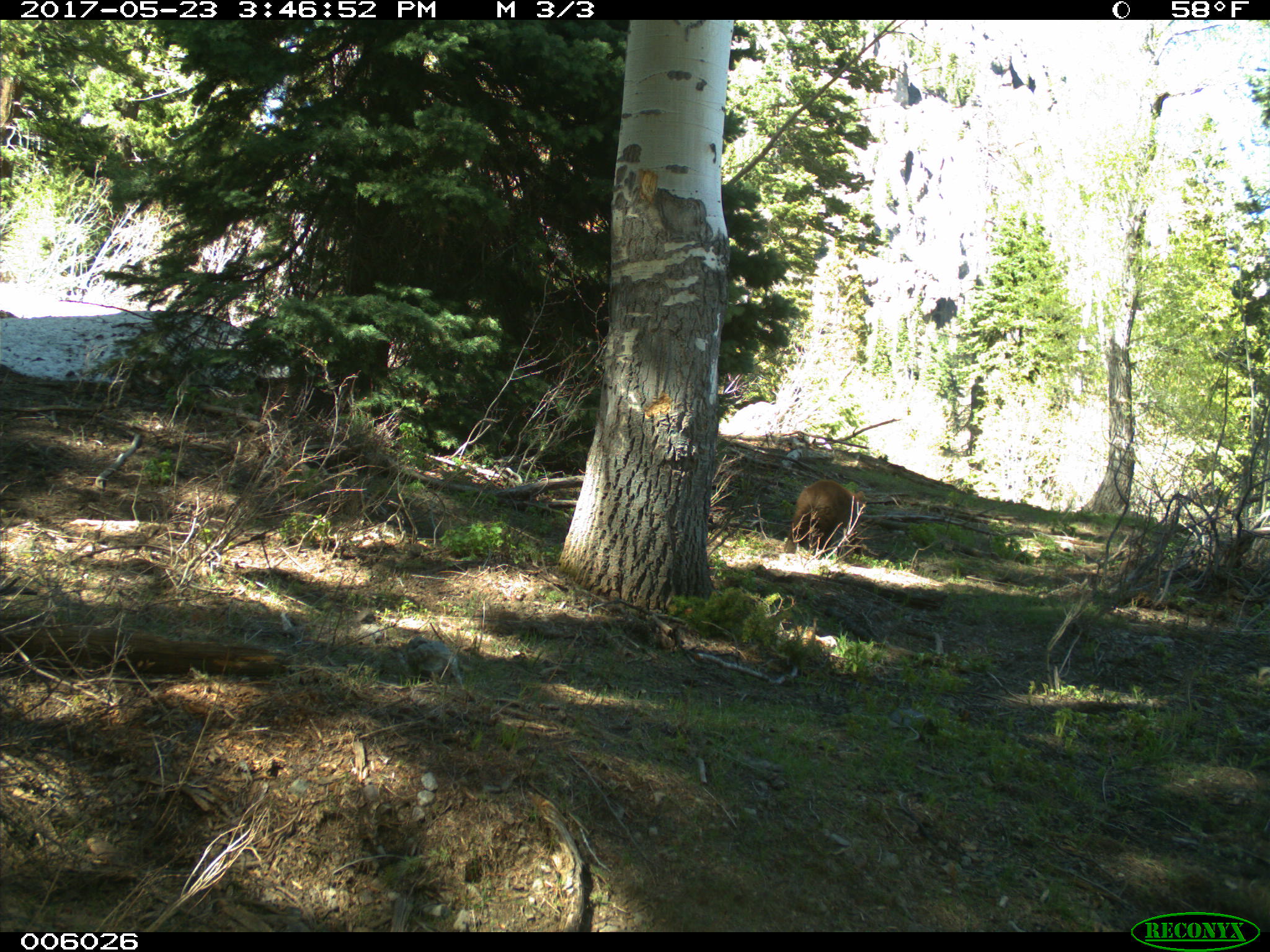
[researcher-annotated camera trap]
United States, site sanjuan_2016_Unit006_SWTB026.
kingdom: Animalia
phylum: Chordata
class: Mammalia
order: Carnivora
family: Ursidae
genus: Ursus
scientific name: Ursus americanus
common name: american black bear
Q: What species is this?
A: Ursus americanus (american black bear).